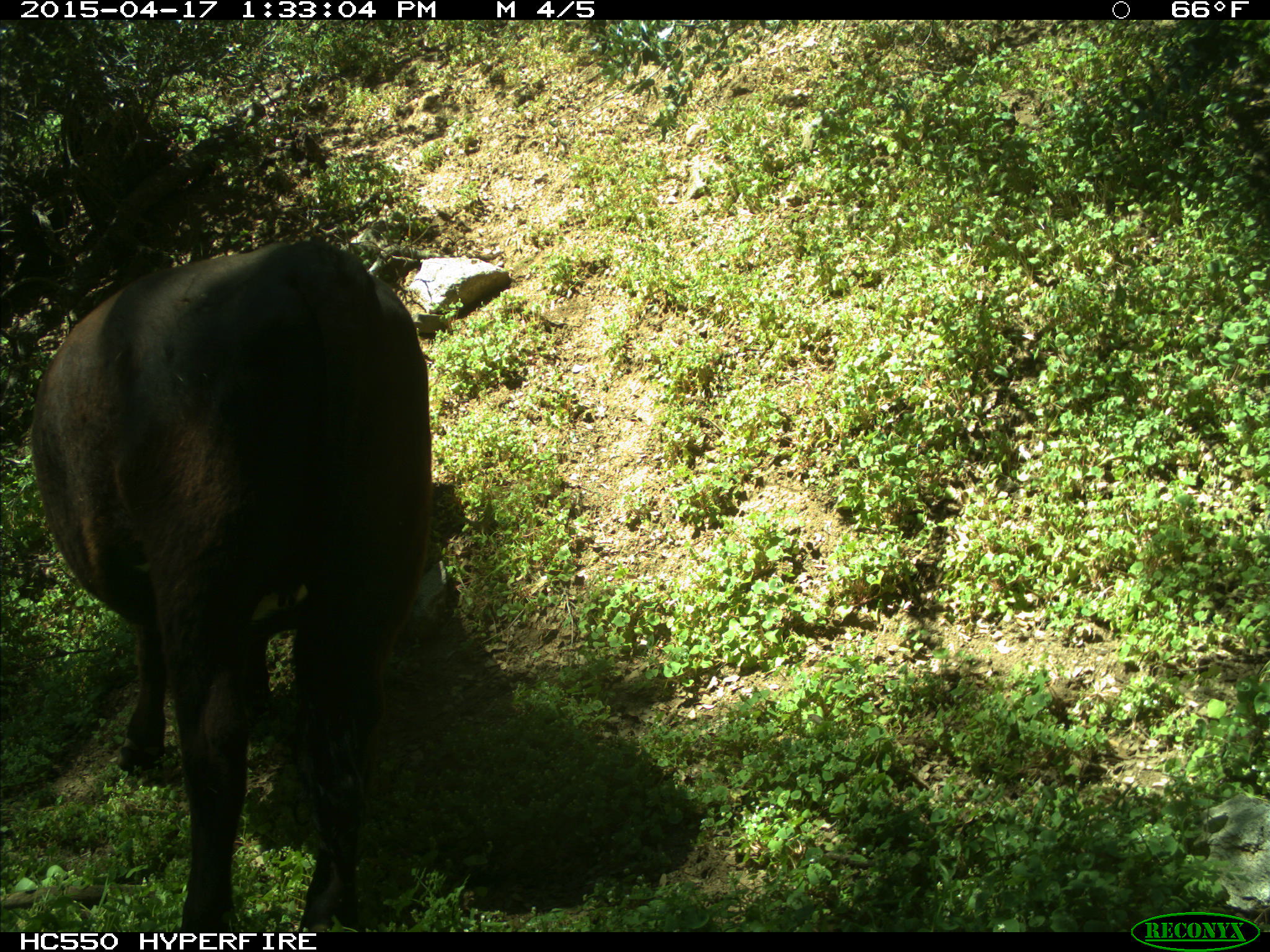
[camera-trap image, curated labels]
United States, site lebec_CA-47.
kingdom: Animalia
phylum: Chordata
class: Mammalia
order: Artiodactyla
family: Bovidae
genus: Bos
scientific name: Bos taurus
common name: domestic cow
Bos taurus (domestic cow).